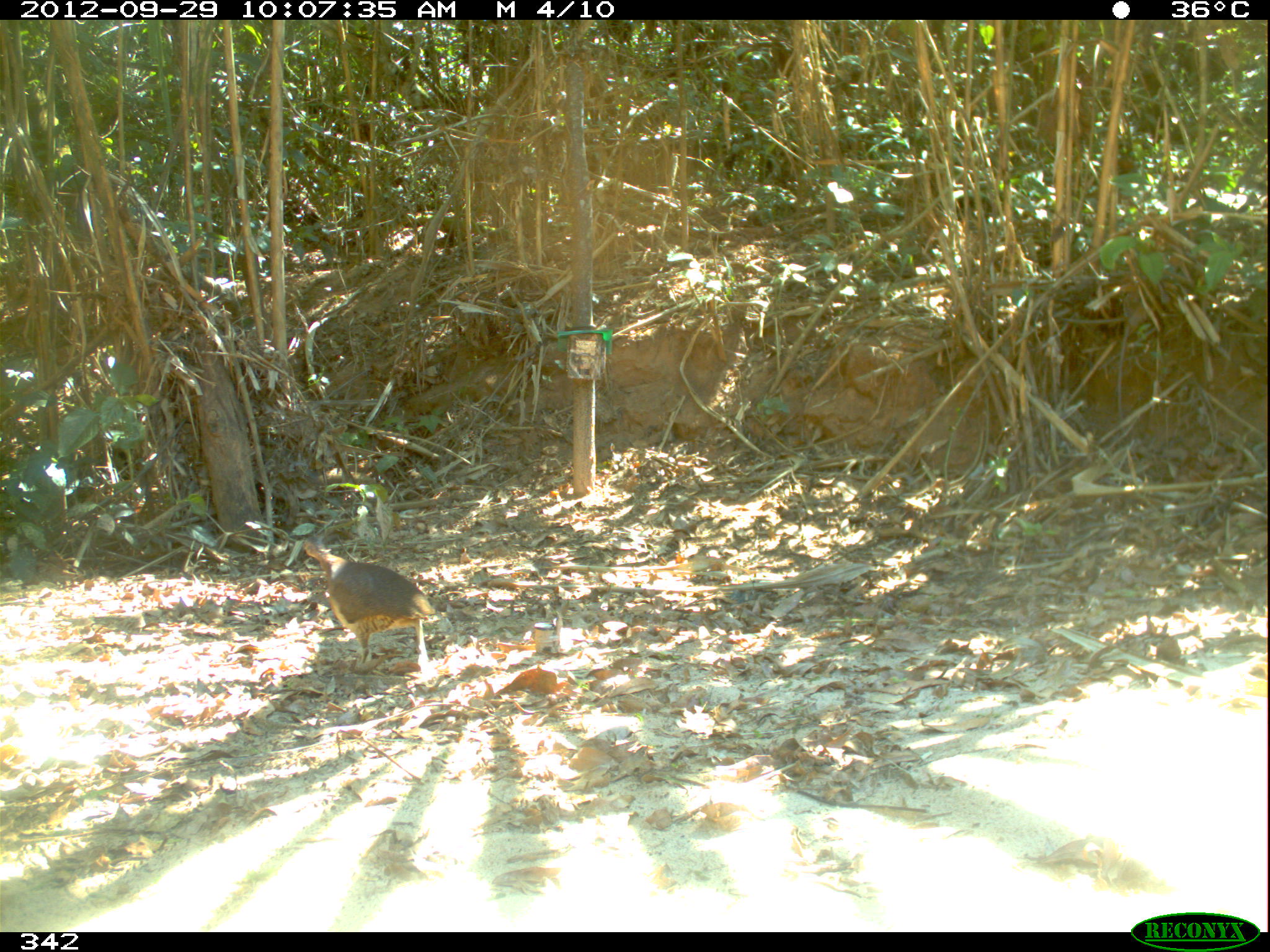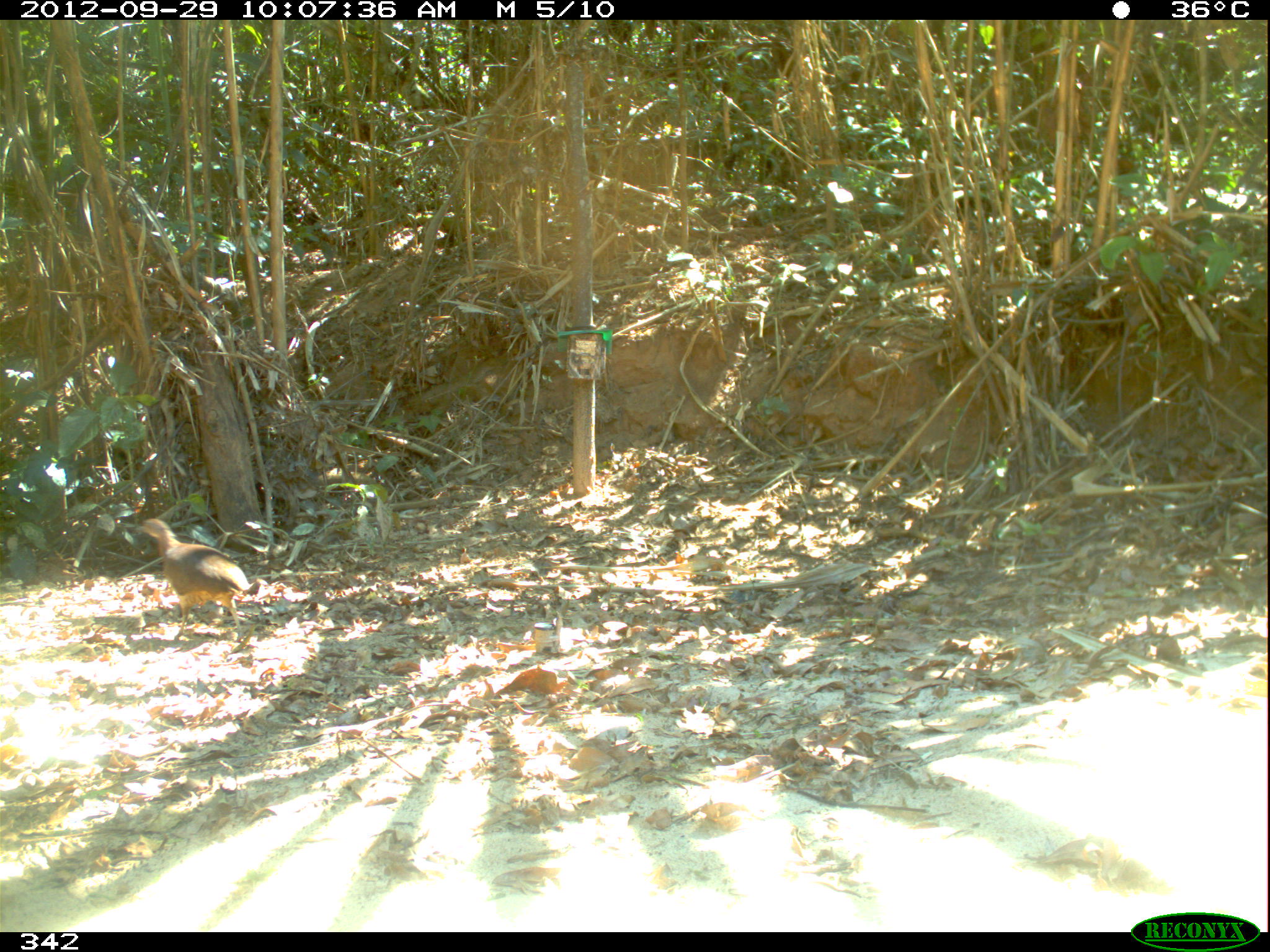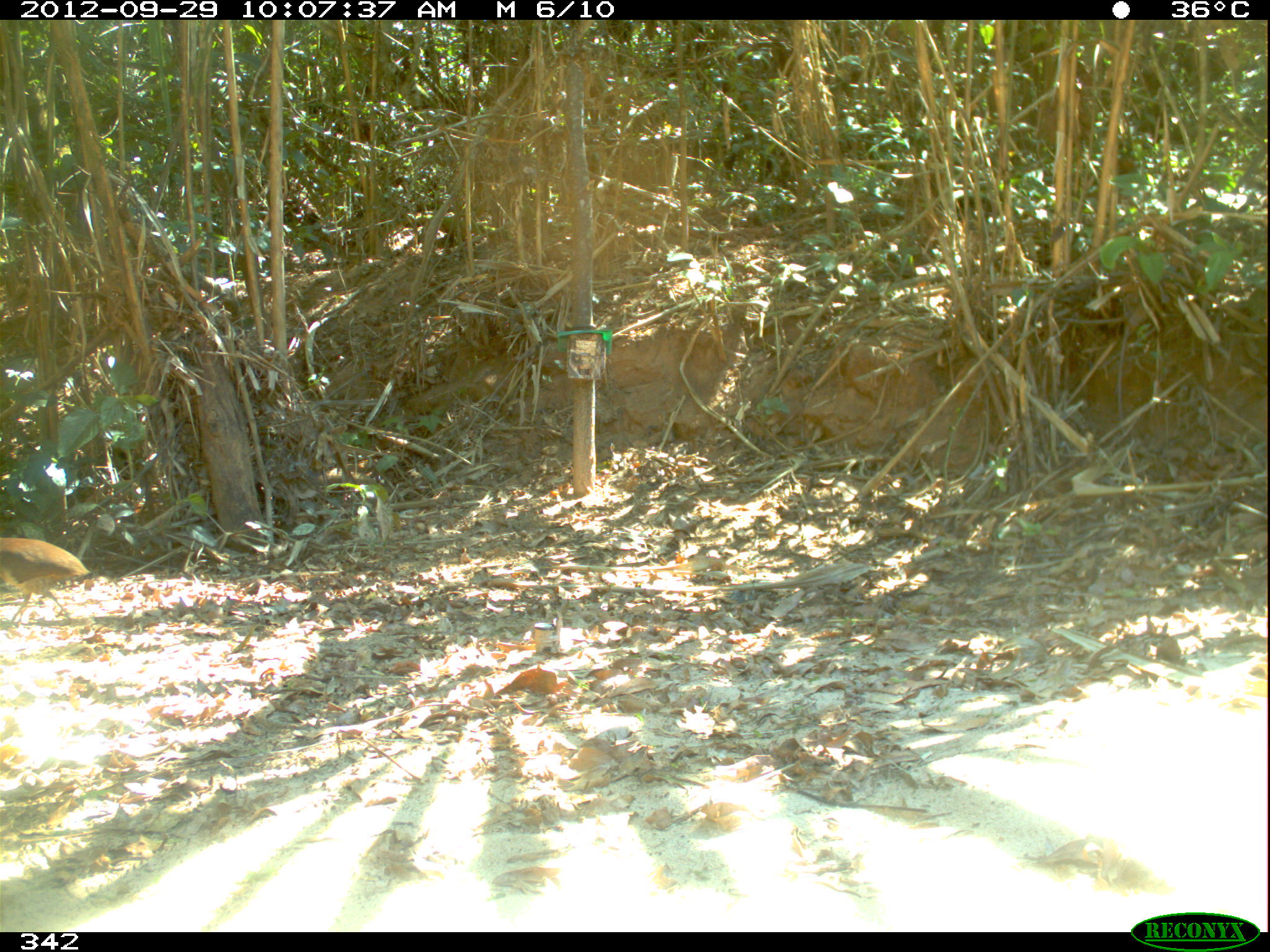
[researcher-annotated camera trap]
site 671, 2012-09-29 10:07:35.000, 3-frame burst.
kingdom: Animalia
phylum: Chordata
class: Aves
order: Galliformes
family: Phasianidae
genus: Alectoris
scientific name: Alectoris rufa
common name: red-legged partridge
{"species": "Alectoris rufa (red-legged partridge)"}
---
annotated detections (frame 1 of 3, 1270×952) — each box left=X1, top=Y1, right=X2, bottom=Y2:
alectoris rufa: left=302, top=536, right=439, bottom=670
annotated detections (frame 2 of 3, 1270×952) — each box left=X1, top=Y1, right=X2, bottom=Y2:
alectoris rufa: left=128, top=516, right=267, bottom=646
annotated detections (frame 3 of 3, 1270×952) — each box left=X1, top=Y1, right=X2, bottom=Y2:
alectoris rufa: left=1, top=537, right=91, bottom=627